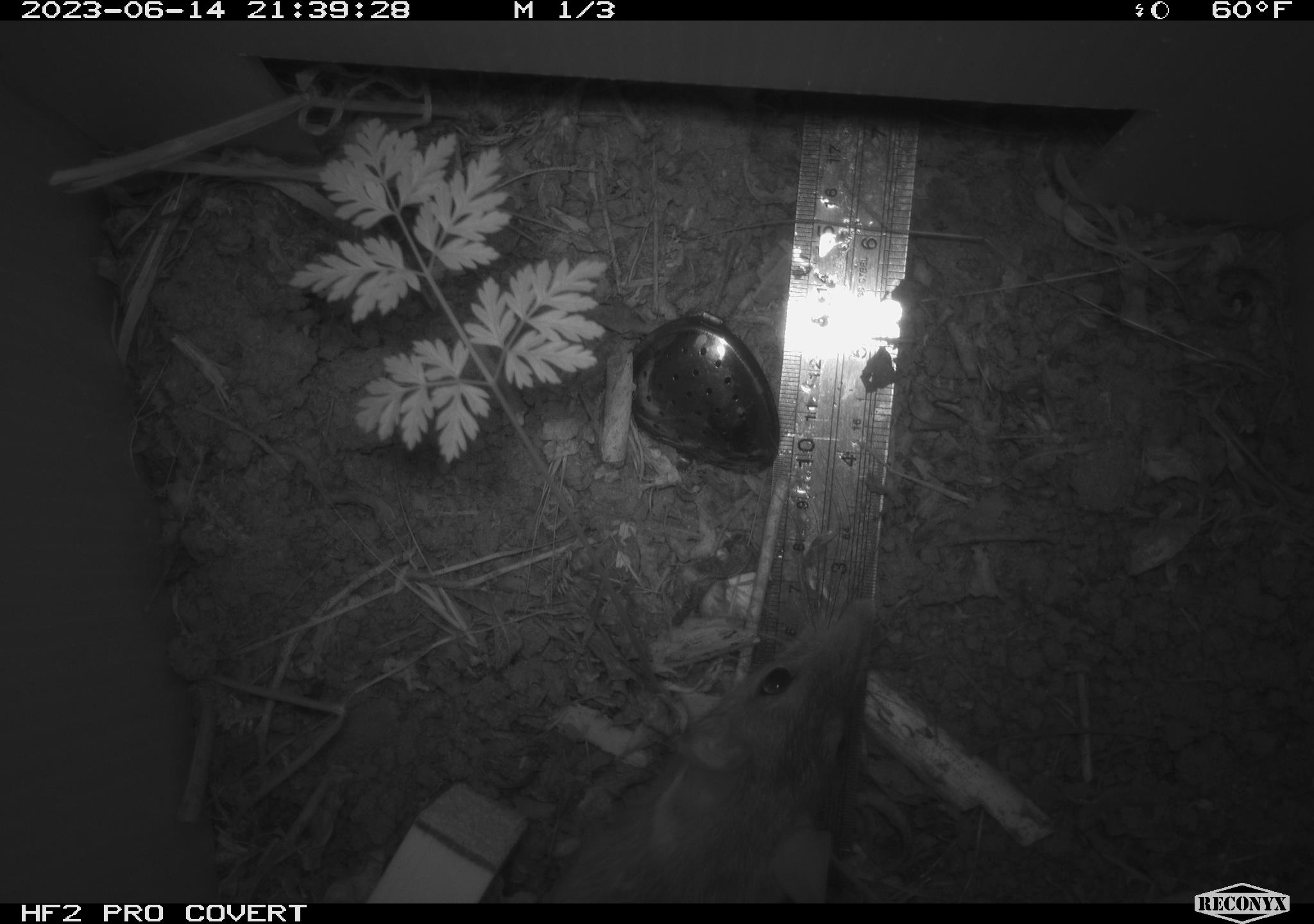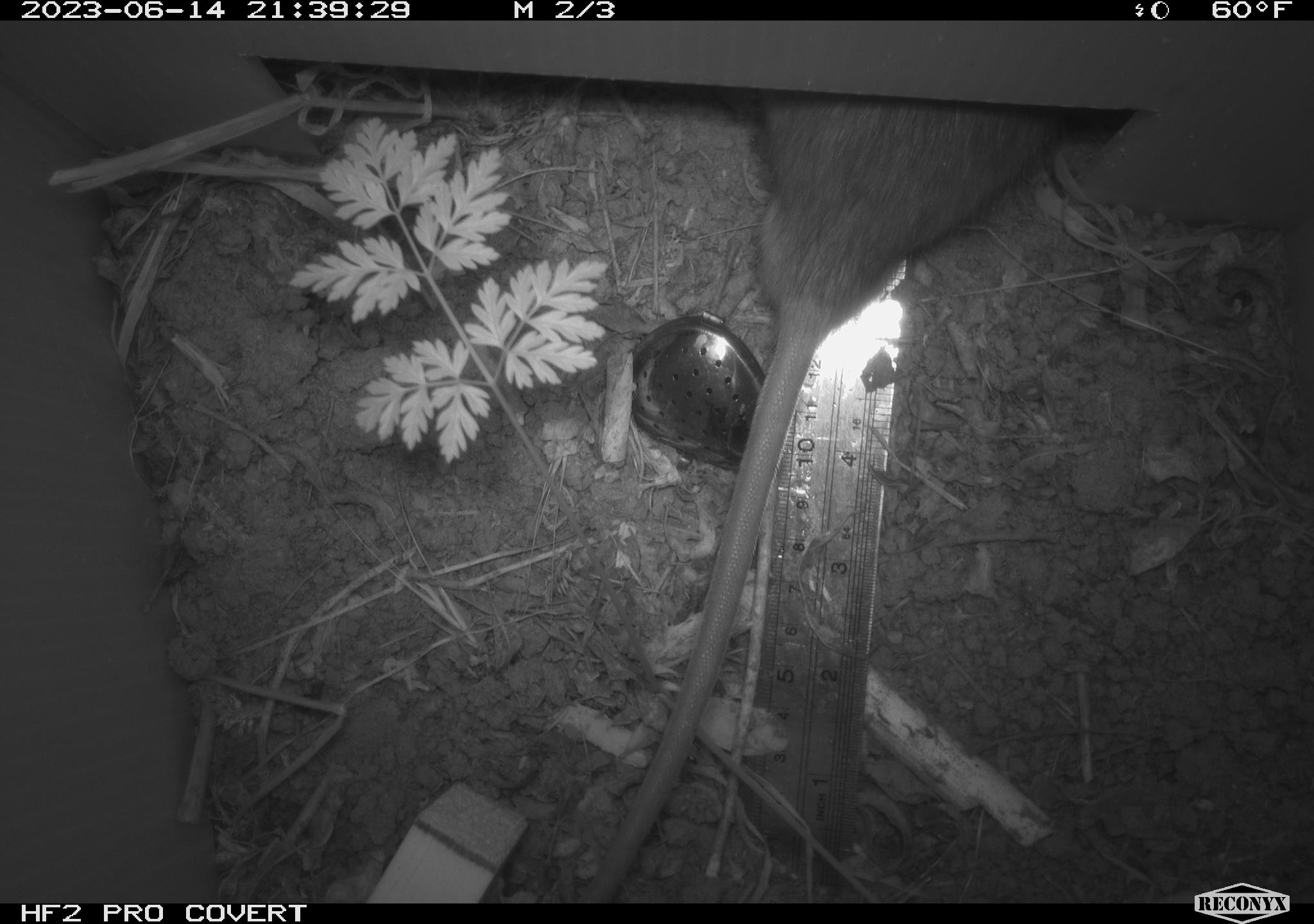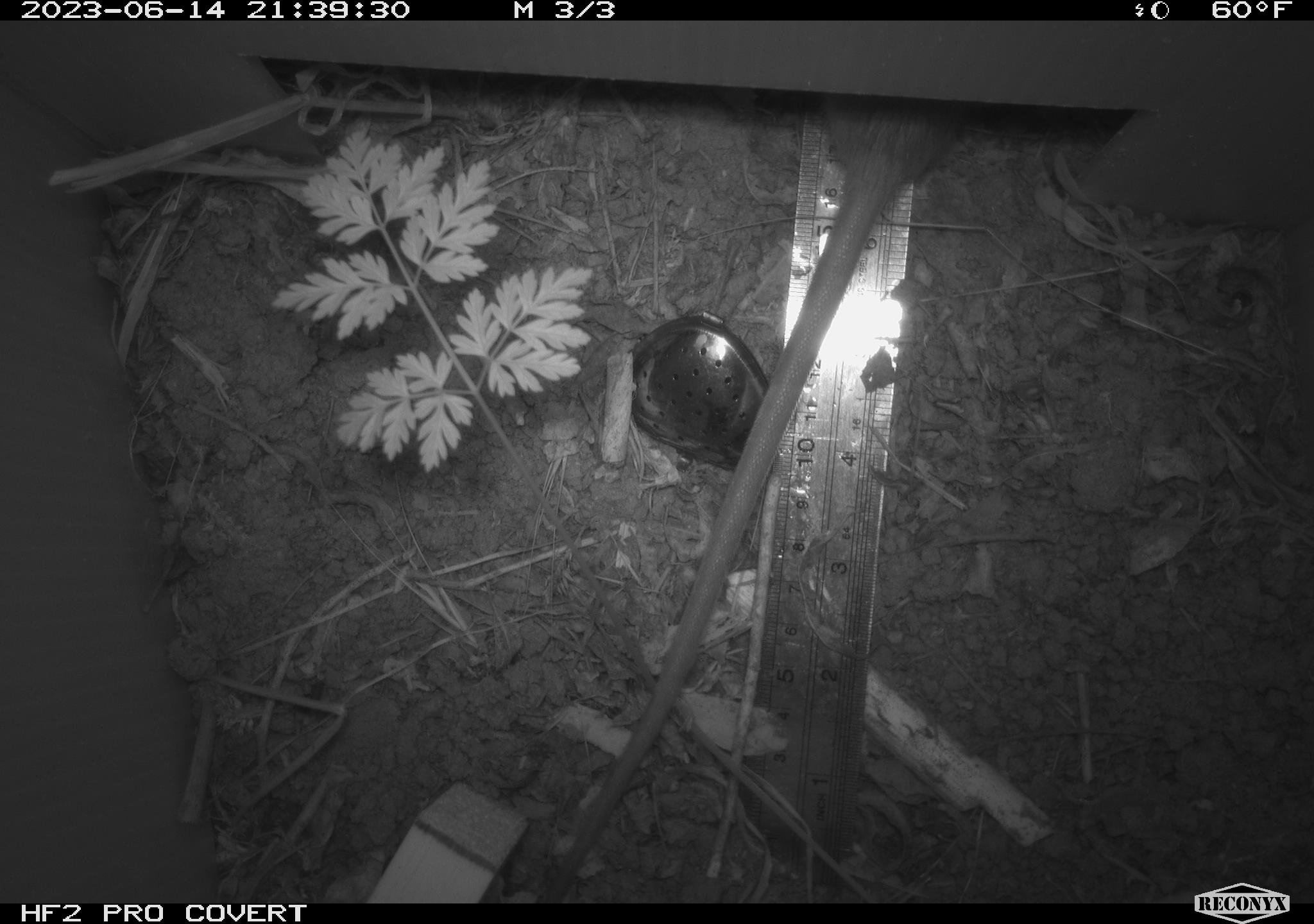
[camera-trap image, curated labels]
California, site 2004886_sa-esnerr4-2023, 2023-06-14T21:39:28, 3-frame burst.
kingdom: Animalia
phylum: Chordata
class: Mammalia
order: Rodentia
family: Muridae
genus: Rattus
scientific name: Rattus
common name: rat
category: rattus species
Rattus species (rat) (Rattus).